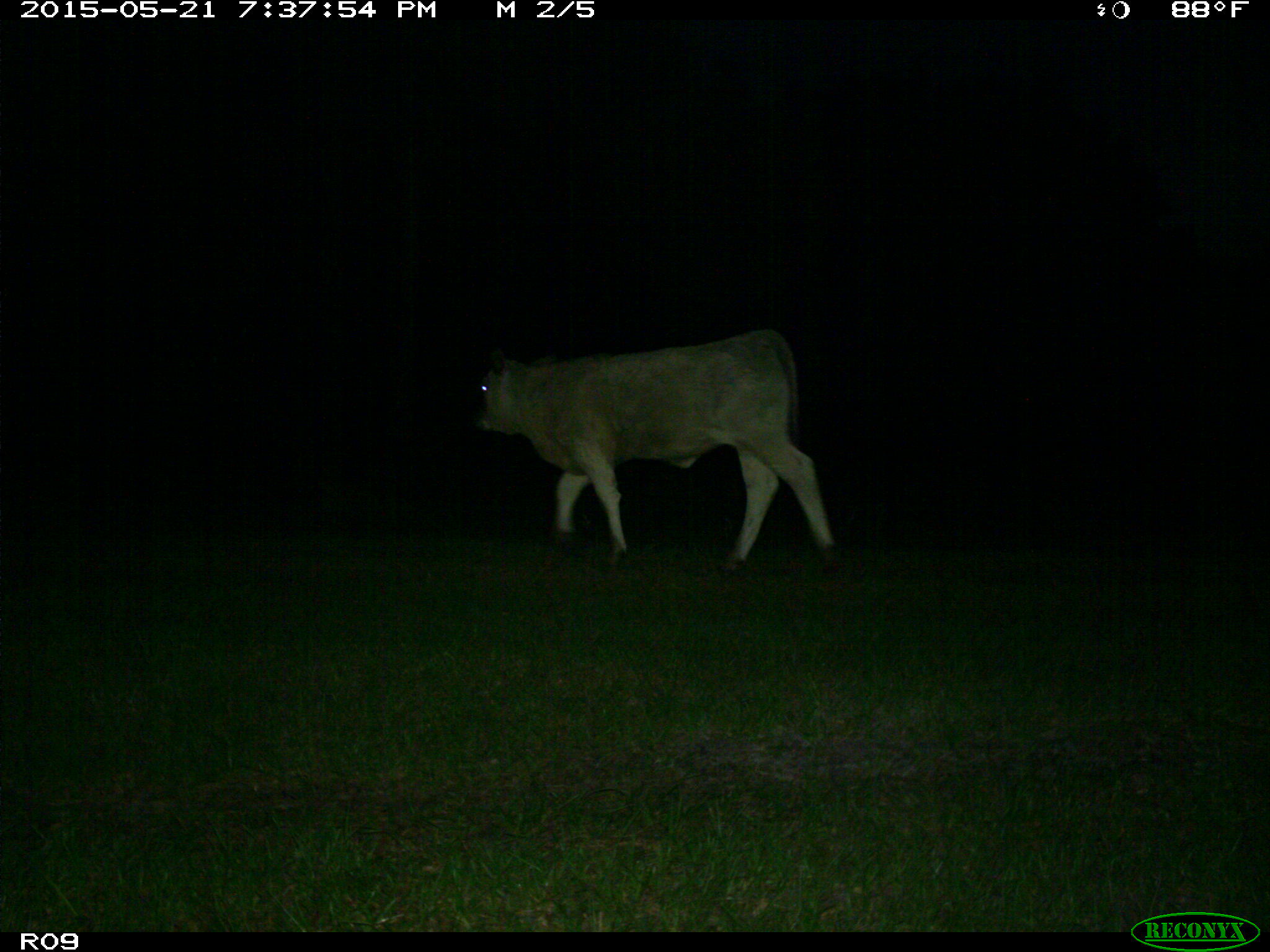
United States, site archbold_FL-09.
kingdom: Animalia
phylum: Chordata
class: Mammalia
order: Artiodactyla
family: Bovidae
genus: Bos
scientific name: Bos taurus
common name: domestic cow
Bos taurus (domestic cow).